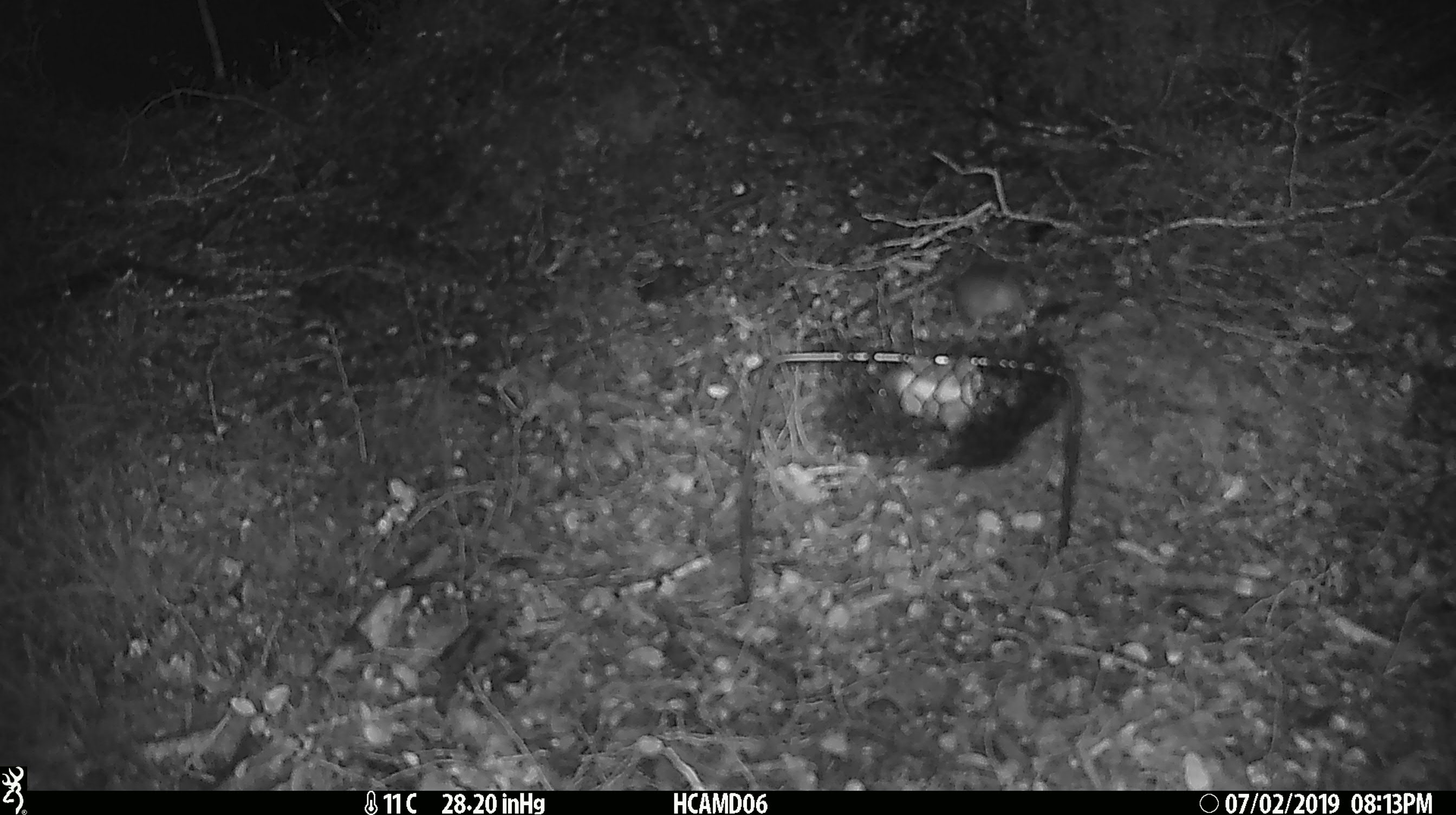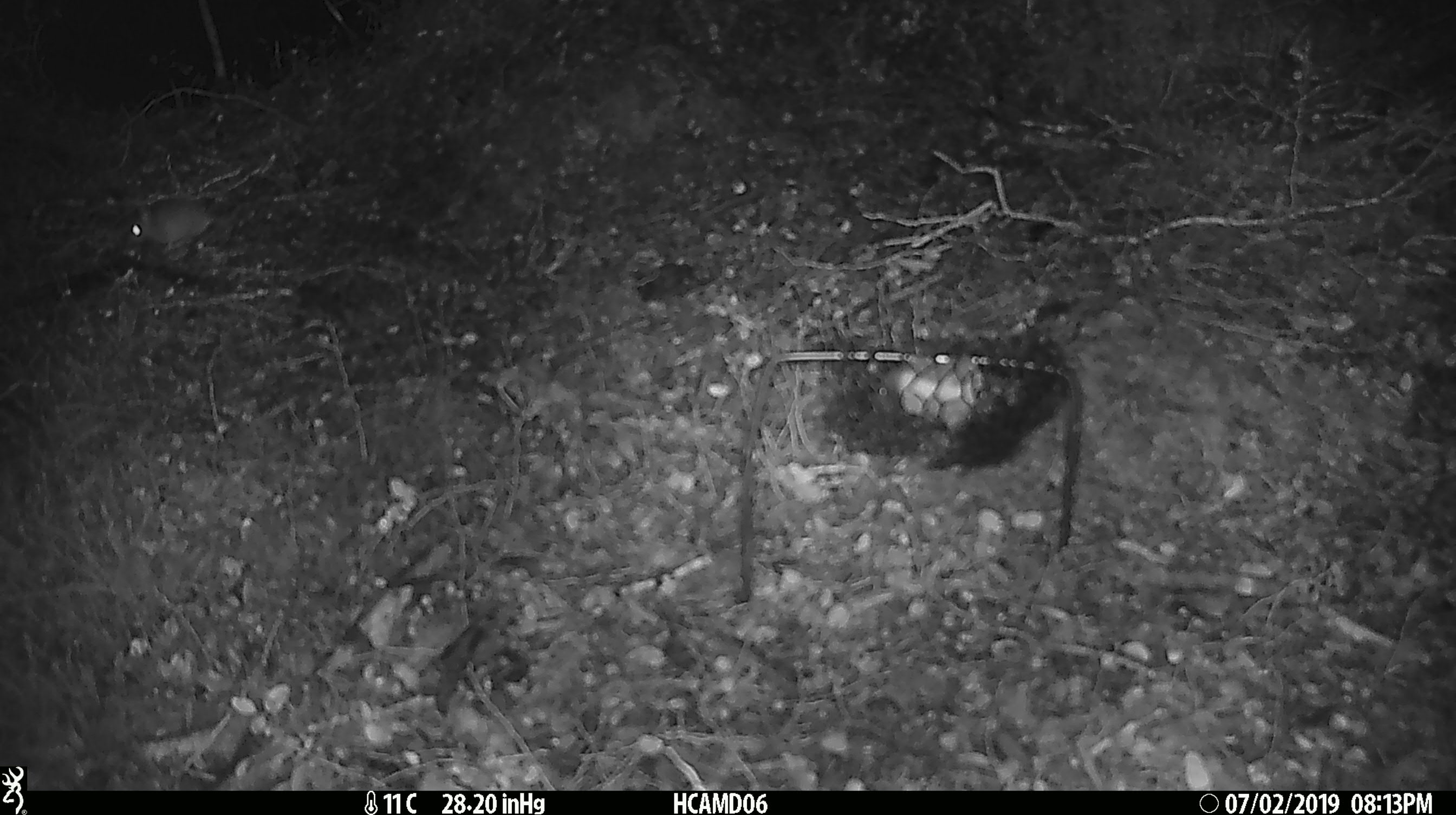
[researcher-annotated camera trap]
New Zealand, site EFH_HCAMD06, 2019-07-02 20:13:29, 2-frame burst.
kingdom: Animalia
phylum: Chordata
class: Mammalia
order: Rodentia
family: Muridae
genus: Mus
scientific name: Mus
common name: mouse